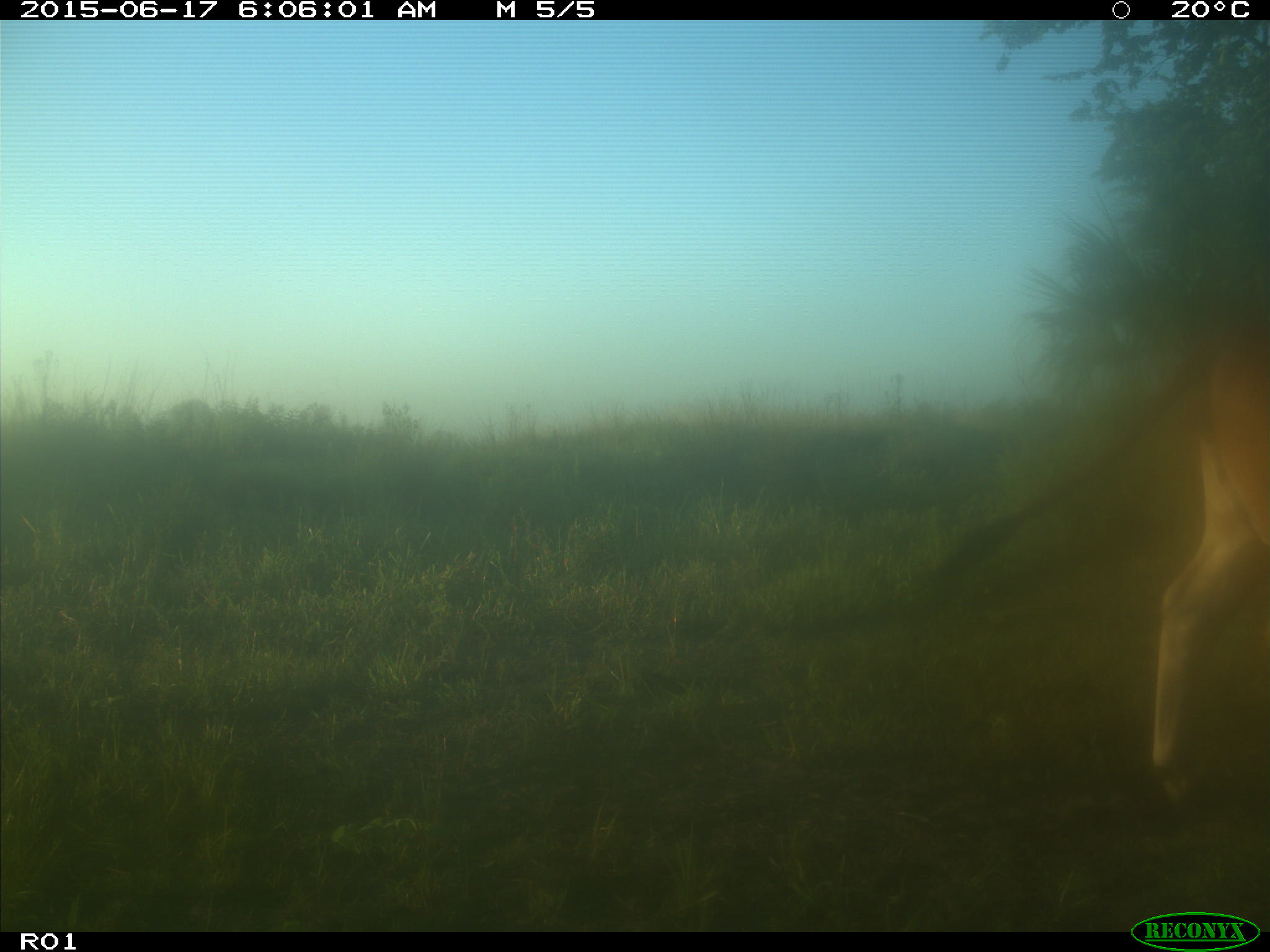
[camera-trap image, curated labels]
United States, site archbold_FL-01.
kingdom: Animalia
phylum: Chordata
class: Mammalia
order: Artiodactyla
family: Bovidae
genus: Bos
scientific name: Bos taurus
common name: domestic cow